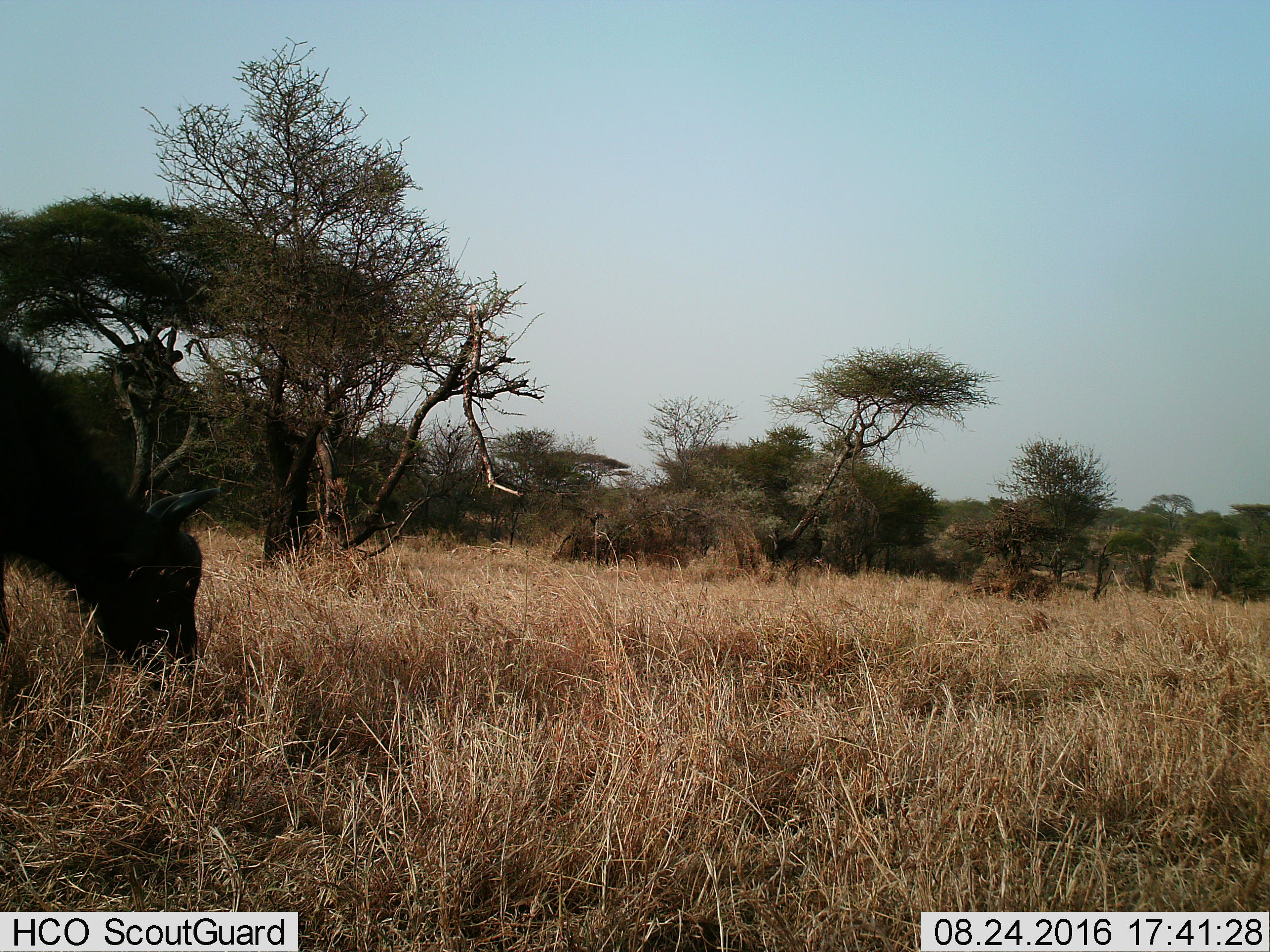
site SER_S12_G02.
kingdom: Animalia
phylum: Chordata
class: Mammalia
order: Artiodactyla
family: Bovidae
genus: Syncerus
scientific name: Syncerus caffer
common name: african buffalo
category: buffalo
Buffalo (african buffalo) (Syncerus caffer), count 1. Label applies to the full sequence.